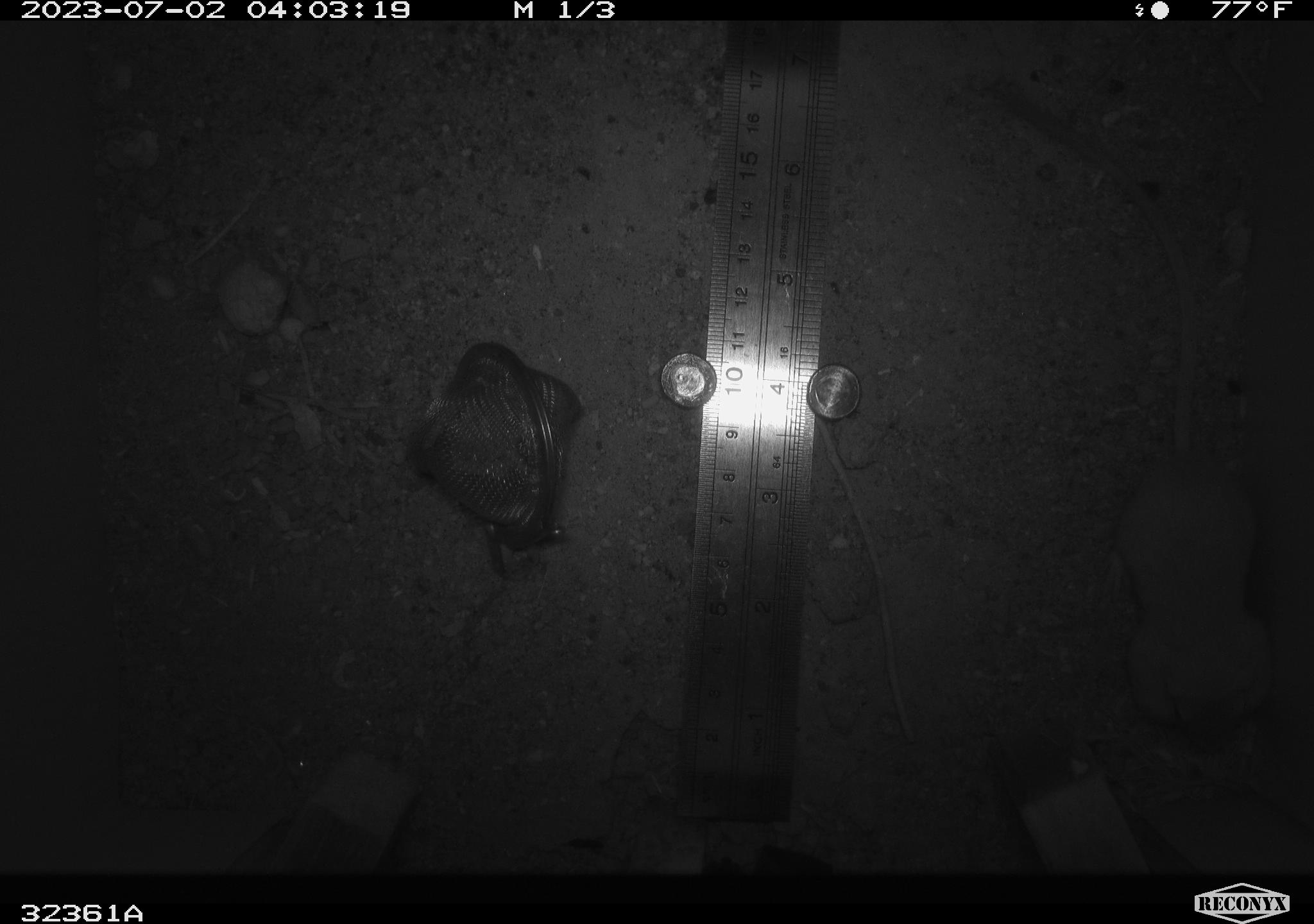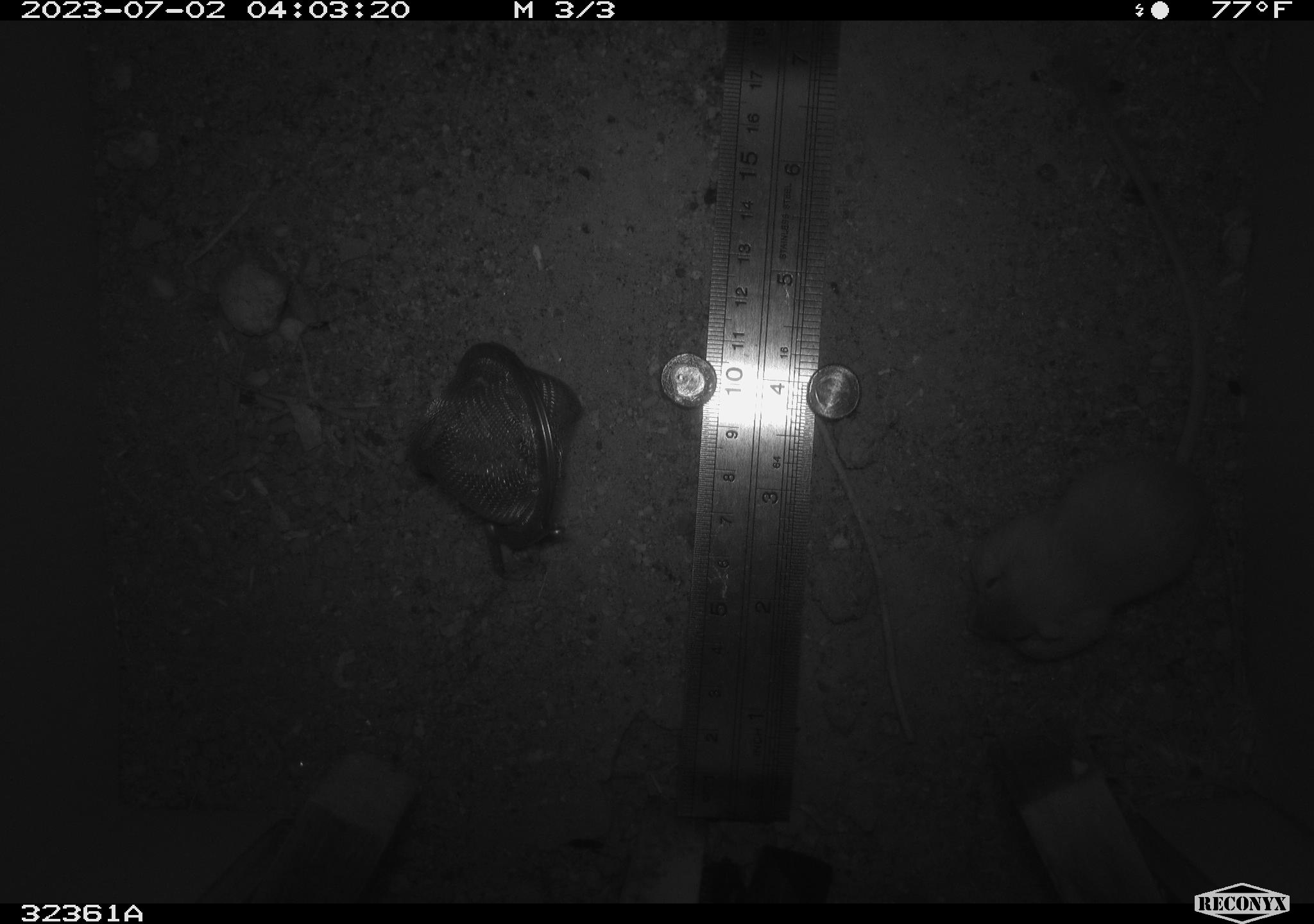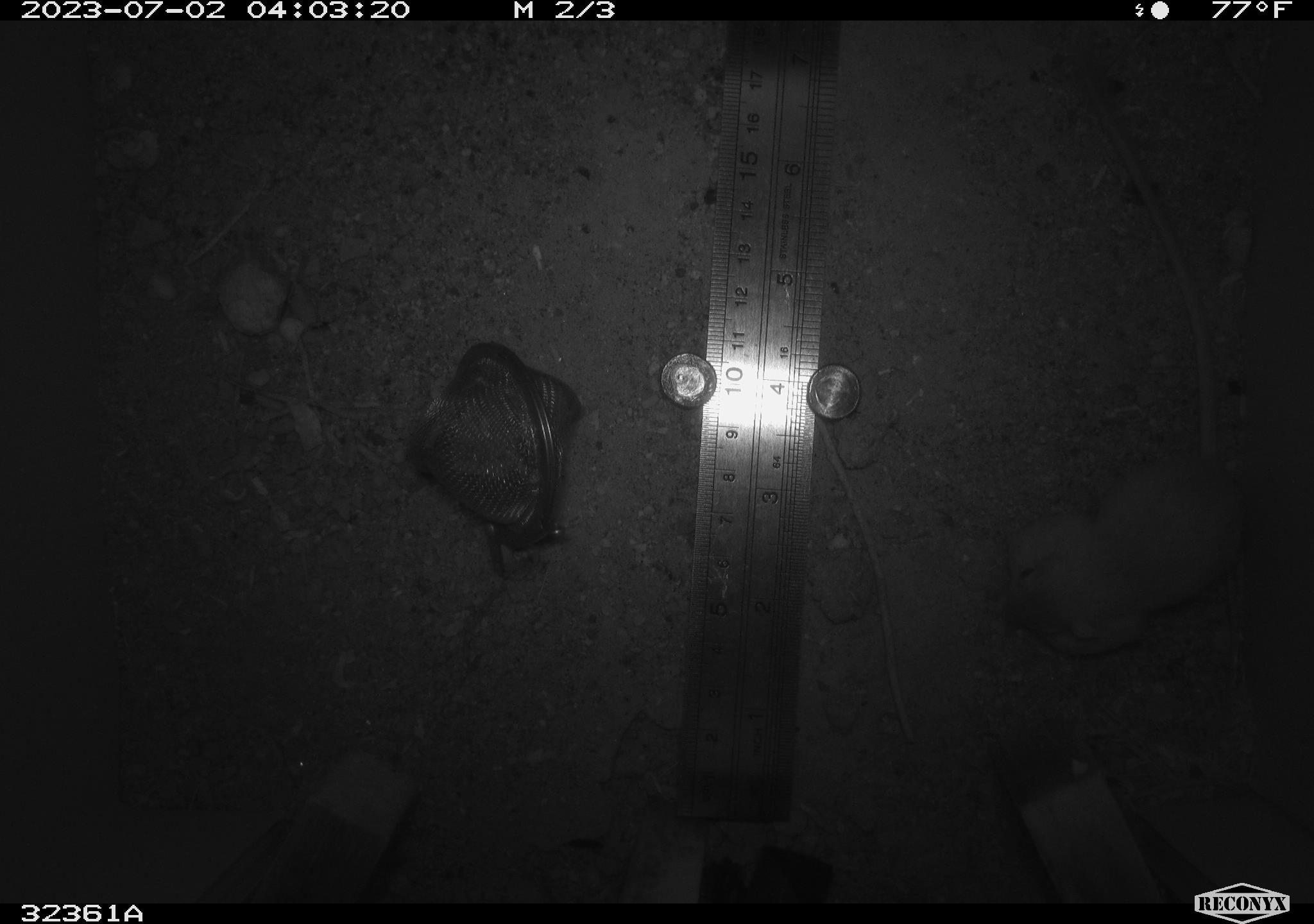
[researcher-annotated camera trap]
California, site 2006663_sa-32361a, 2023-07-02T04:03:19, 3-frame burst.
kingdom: Animalia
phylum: Chordata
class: Mammalia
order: Rodentia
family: Heteromyidae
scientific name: Heteromyidae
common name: kangaroo rats and pocket mice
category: heteromyidae family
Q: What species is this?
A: Heteromyidae family (kangaroo rats and pocket mice) (Heteromyidae).